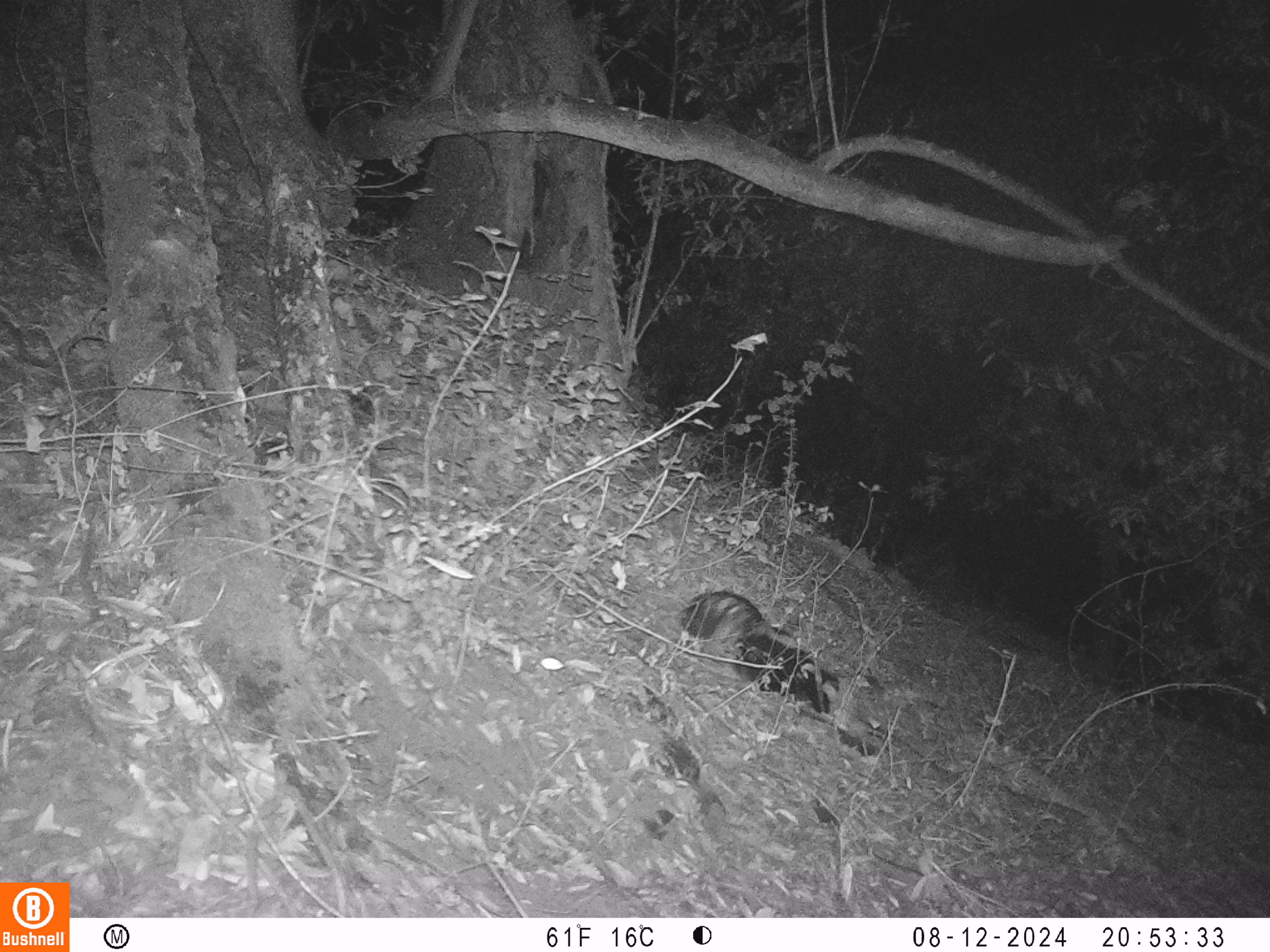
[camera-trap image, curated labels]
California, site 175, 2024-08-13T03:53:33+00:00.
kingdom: Animalia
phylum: Chordata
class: Mammalia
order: Carnivora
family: Mephitidae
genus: Mephitis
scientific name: Mephitis mephitis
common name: striped skunk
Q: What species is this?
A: Striped skunk (Mephitis mephitis).